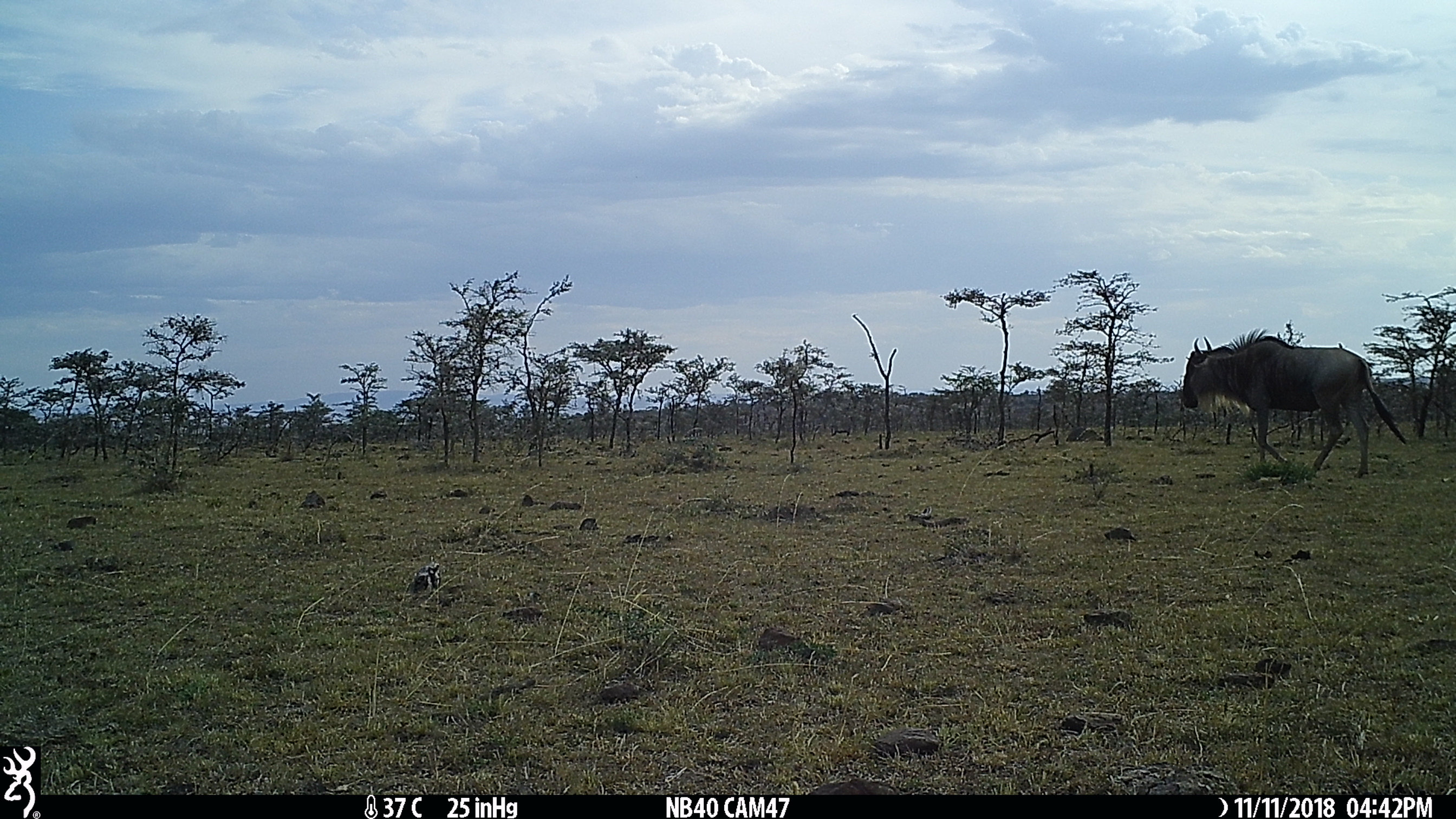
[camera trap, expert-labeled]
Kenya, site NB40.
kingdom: Animalia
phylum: Chordata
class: Mammalia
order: Artiodactyla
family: Bovidae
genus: Connochaetes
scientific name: Connochaetes taurinus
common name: blue wildebeest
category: wildebeest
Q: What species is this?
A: Wildebeest (blue wildebeest) (Connochaetes taurinus).